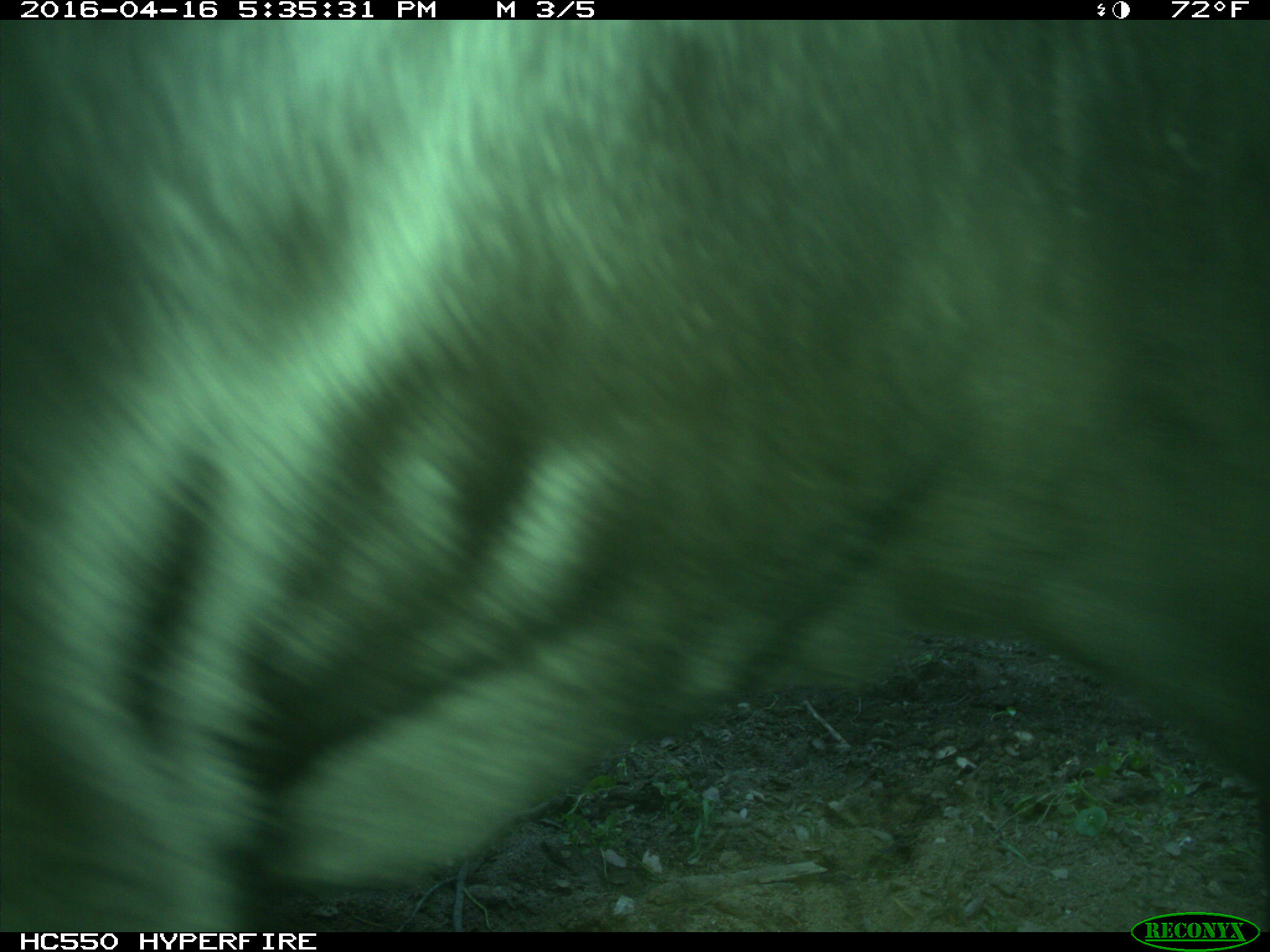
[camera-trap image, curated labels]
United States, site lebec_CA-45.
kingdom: Animalia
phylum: Chordata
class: Mammalia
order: Artiodactyla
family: Bovidae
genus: Bos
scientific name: Bos taurus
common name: domestic cow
Bos taurus (domestic cow).